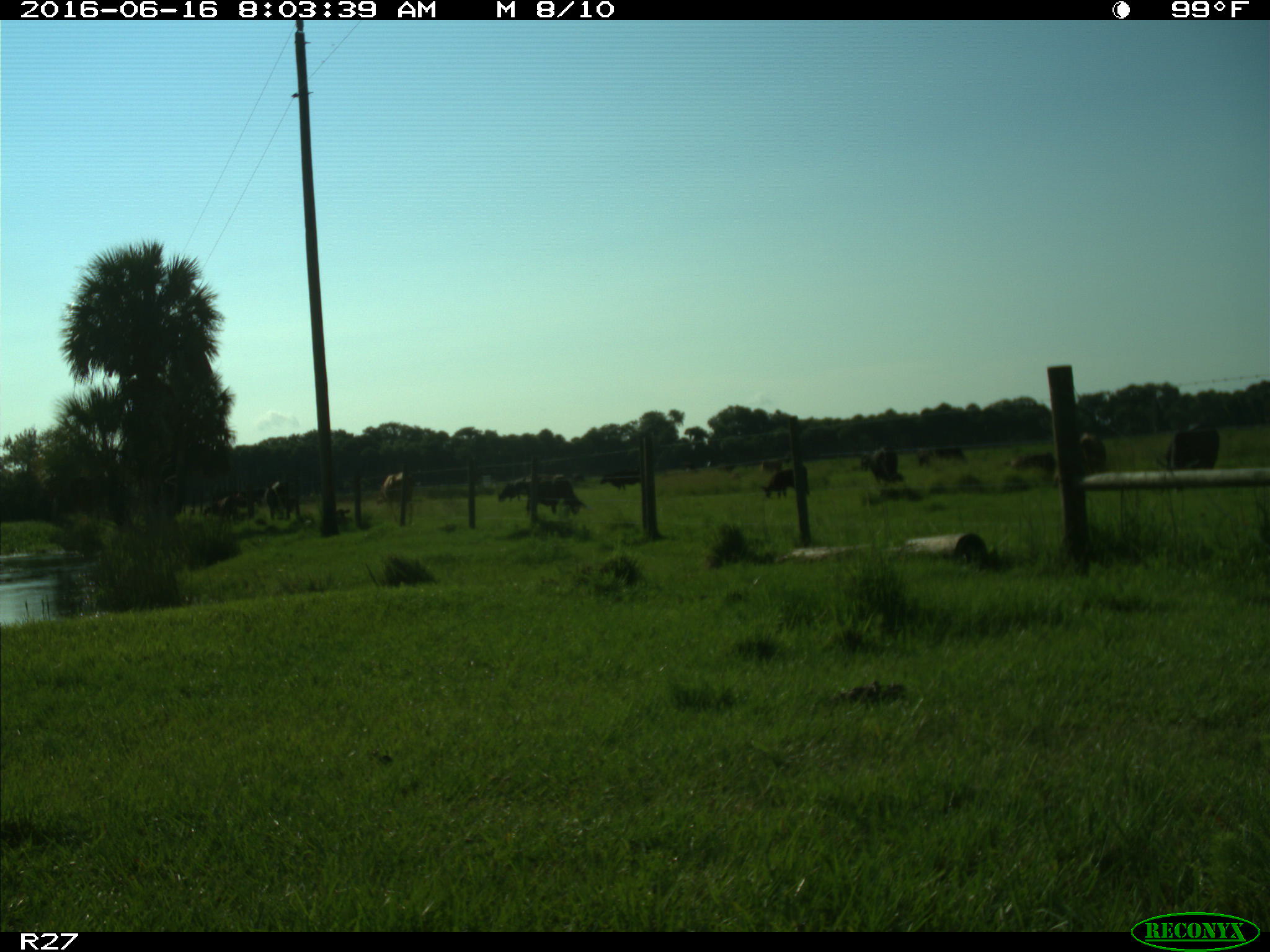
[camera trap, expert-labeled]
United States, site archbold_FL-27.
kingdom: Animalia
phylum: Chordata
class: Mammalia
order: Artiodactyla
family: Bovidae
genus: Bos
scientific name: Bos taurus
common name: domestic cow